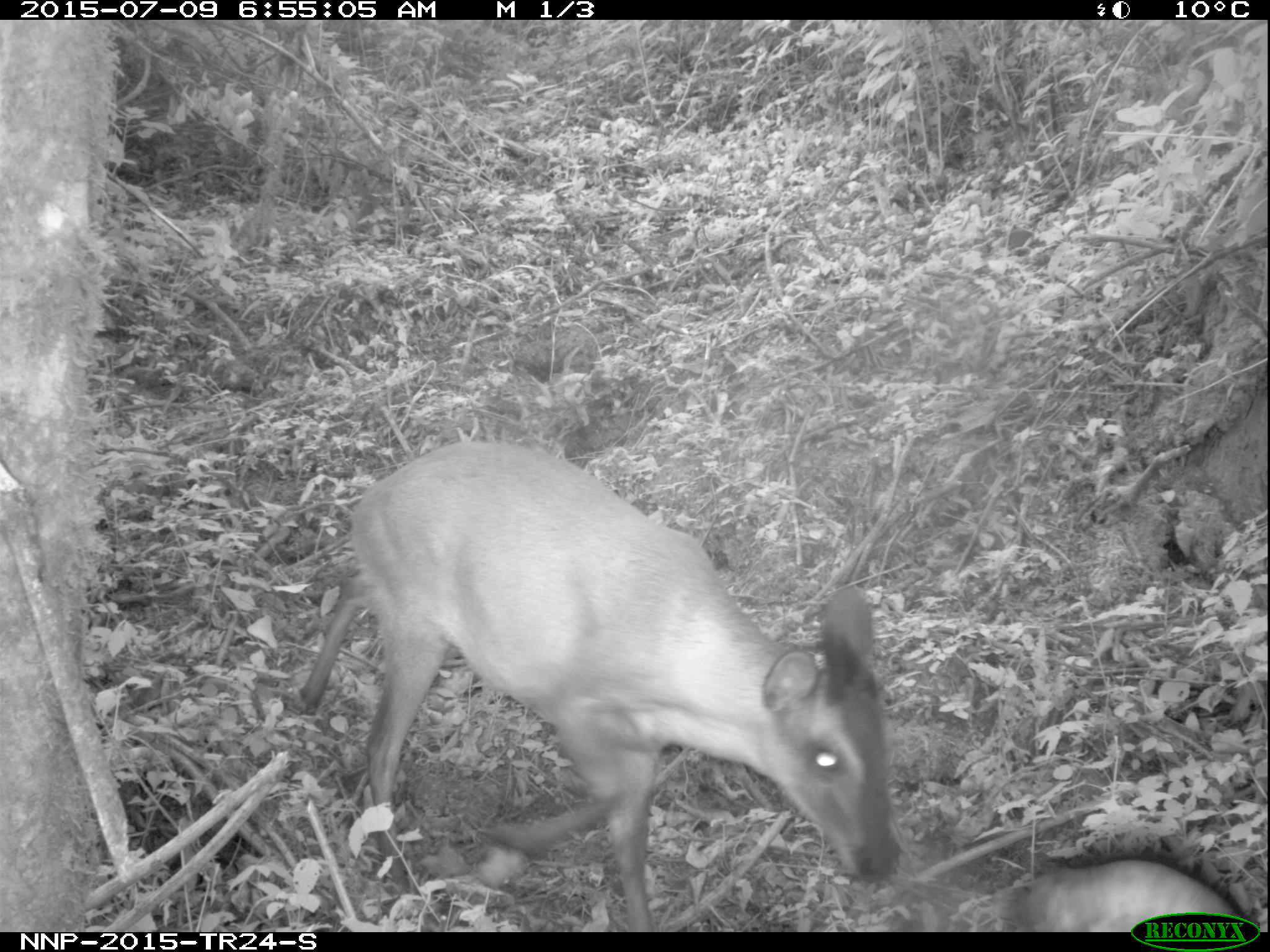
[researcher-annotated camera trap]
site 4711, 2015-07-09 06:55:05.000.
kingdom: Animalia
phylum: Chordata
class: Mammalia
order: Artiodactyla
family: Bovidae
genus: Cephalophus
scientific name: Cephalophus nigrifrons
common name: black-fronted duiker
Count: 1.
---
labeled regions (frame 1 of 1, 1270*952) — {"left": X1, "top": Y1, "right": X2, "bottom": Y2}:
cephalophus nigrifrons: {"left": 298, "top": 439, "right": 901, "bottom": 932}; {"left": 1000, "top": 850, "right": 1240, "bottom": 932}